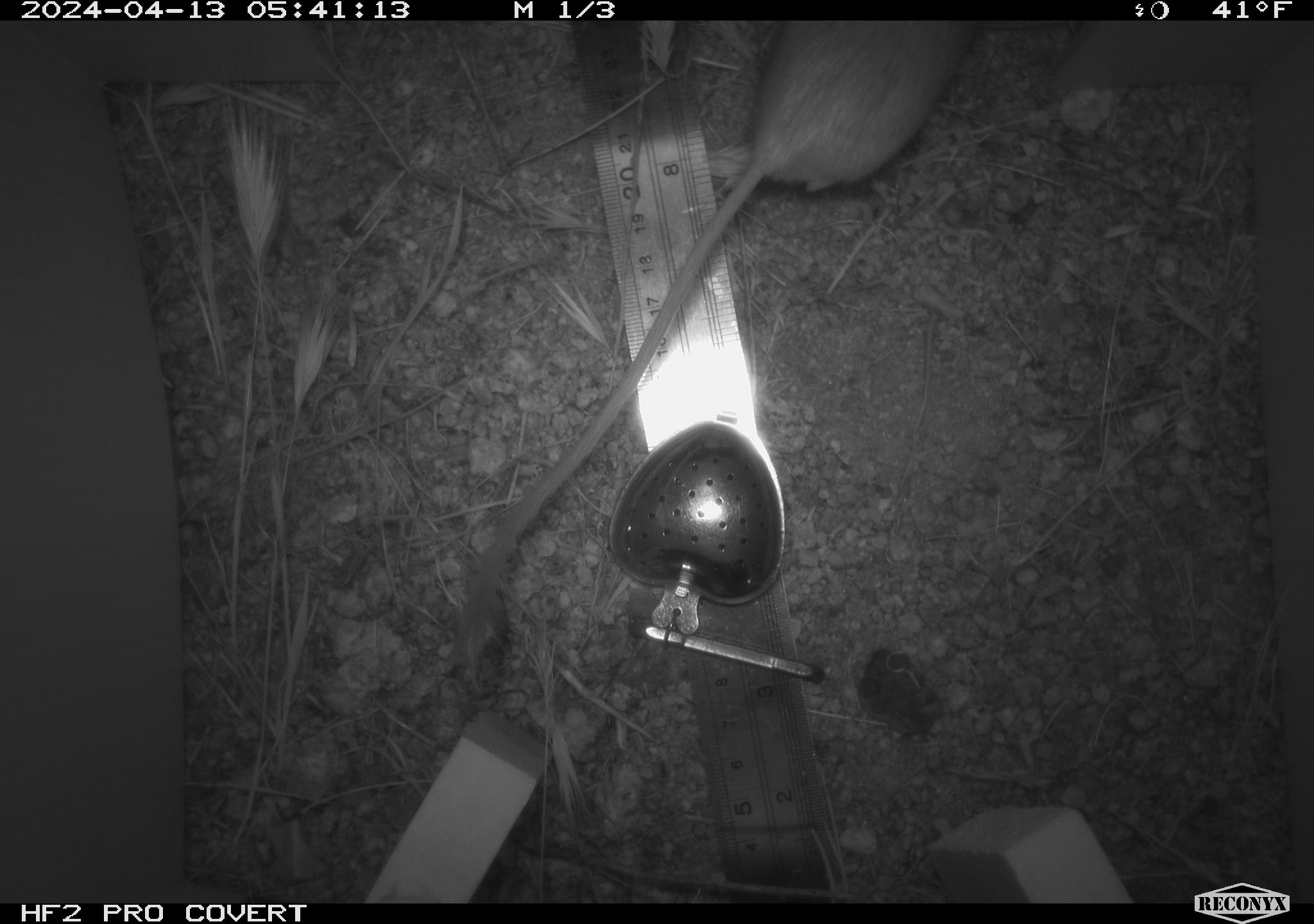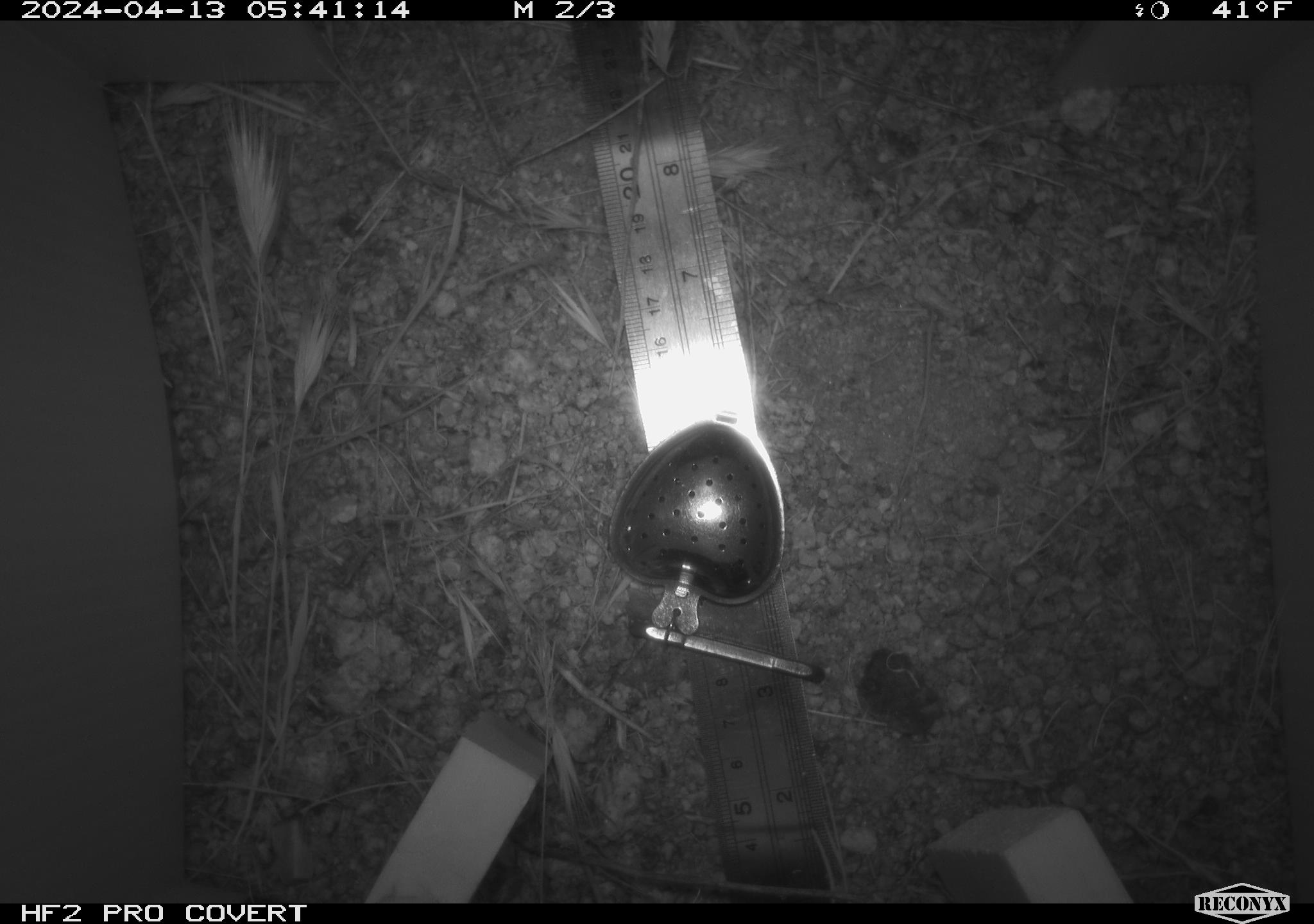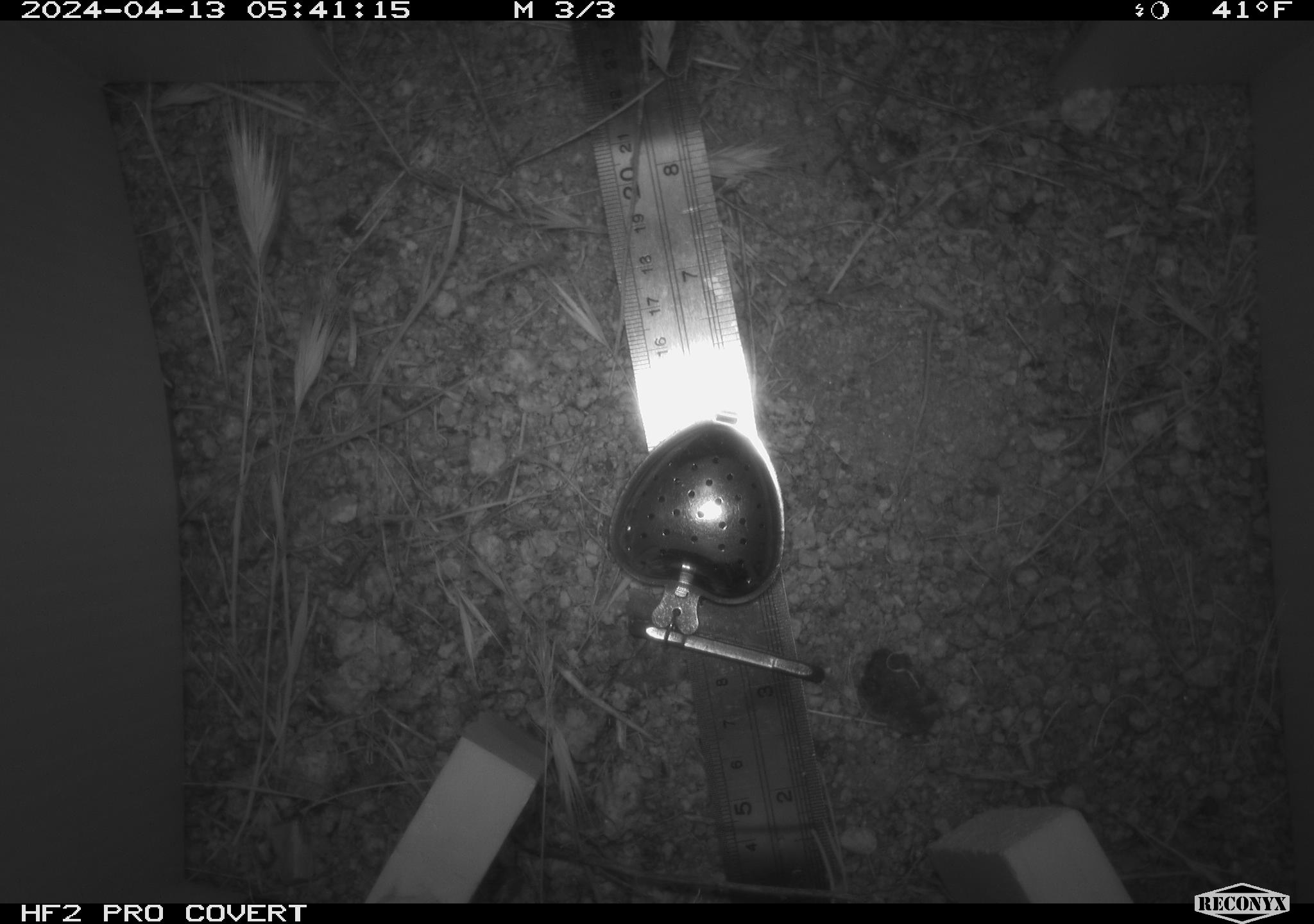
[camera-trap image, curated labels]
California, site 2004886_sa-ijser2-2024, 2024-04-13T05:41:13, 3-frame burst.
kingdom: Animalia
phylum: Chordata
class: Mammalia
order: Rodentia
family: Heteromyidae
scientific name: Heteromyidae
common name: kangaroo rats and pocket mice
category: heteromyidae family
Heteromyidae family (kangaroo rats and pocket mice) (Heteromyidae).